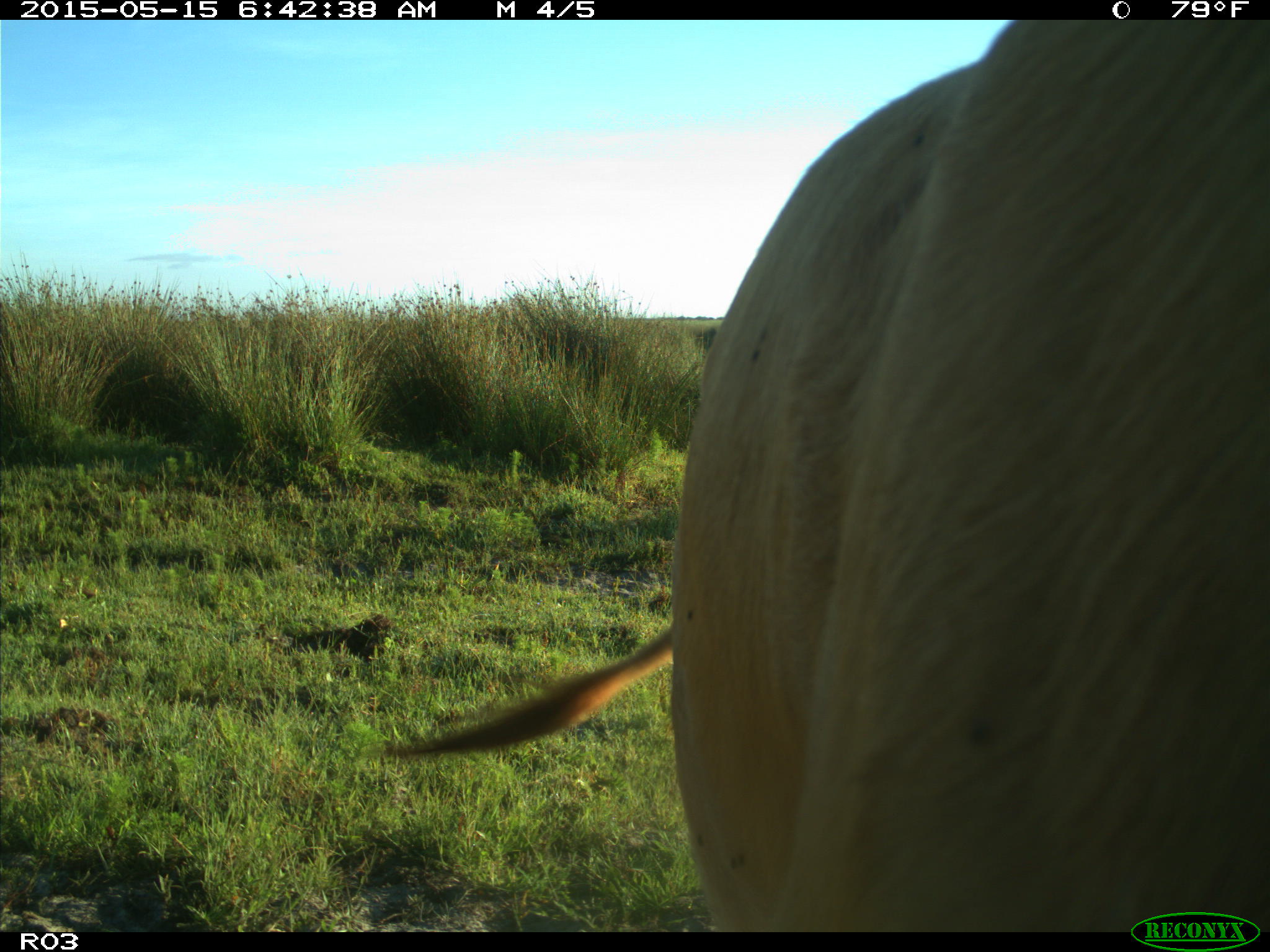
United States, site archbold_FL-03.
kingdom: Animalia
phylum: Chordata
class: Mammalia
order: Artiodactyla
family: Bovidae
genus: Bos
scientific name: Bos taurus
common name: domestic cow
Bos taurus (domestic cow).